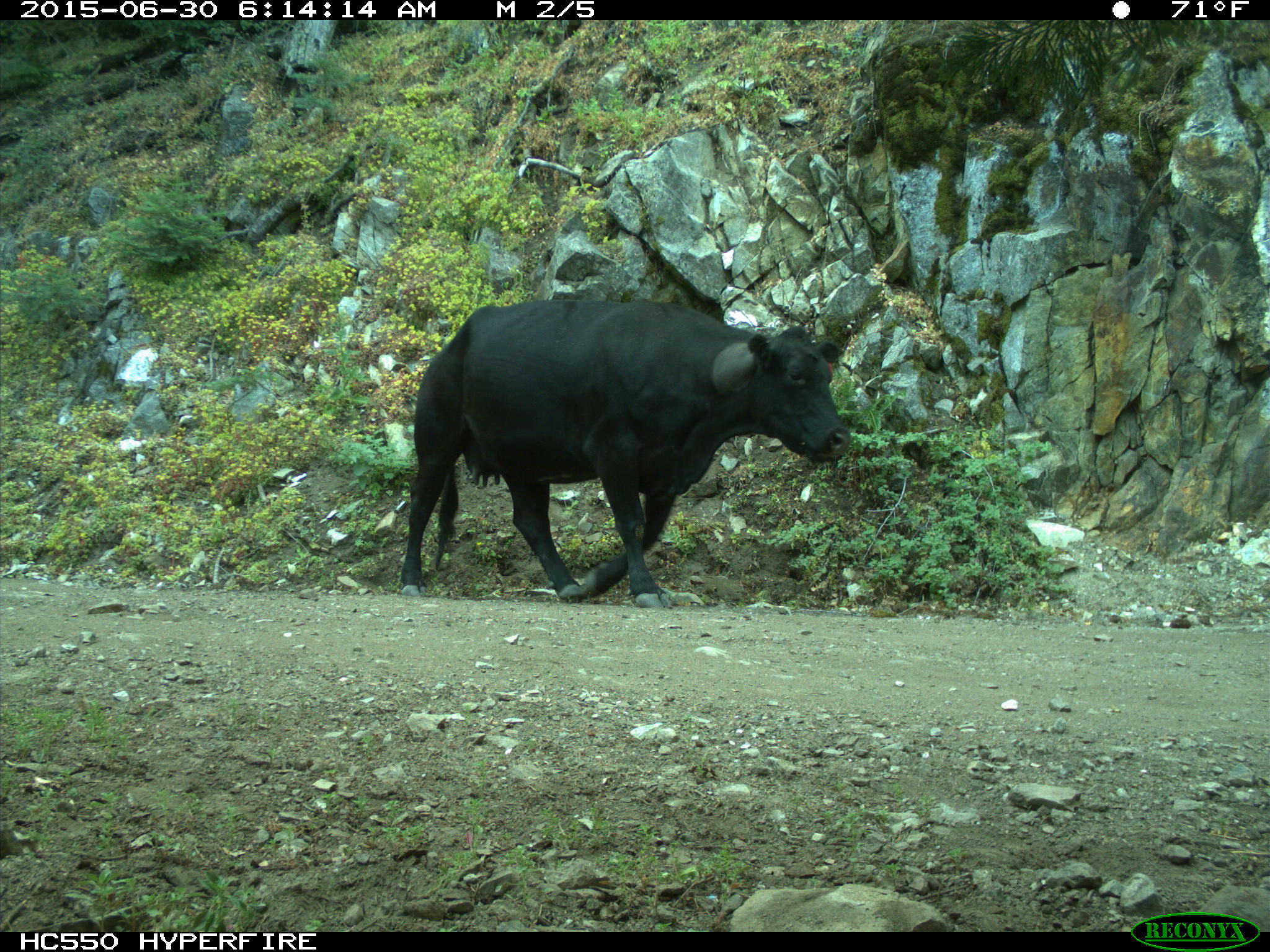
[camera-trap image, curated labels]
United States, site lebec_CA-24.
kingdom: Animalia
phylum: Chordata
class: Mammalia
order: Artiodactyla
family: Bovidae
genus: Bos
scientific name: Bos taurus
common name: domestic cow